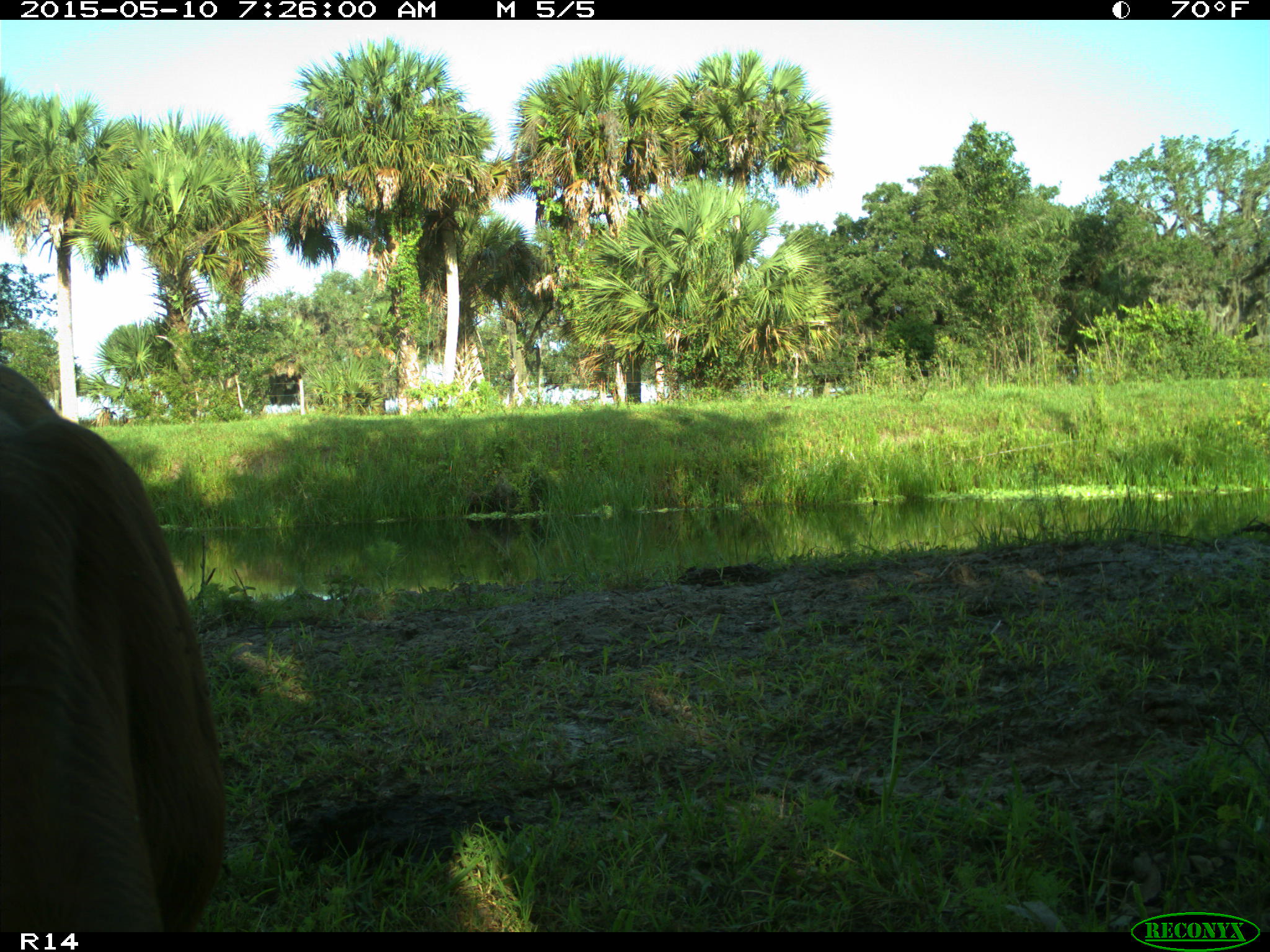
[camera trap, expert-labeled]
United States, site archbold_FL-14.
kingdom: Animalia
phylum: Chordata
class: Mammalia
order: Artiodactyla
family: Bovidae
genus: Bos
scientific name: Bos taurus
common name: domestic cow